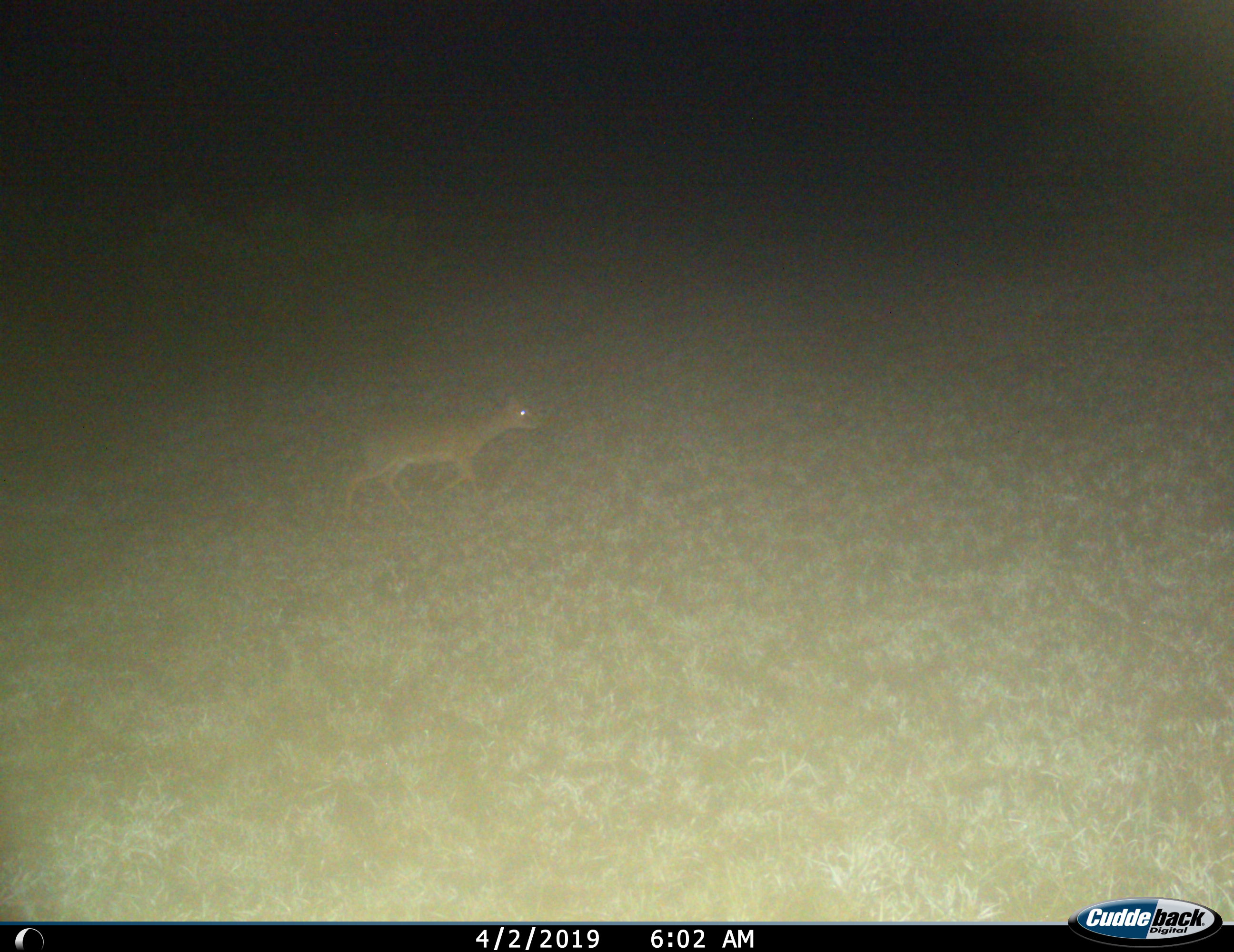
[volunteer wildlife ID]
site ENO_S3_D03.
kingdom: Animalia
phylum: Chordata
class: Mammalia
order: Artiodactyla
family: Bovidae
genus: Madoqua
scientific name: Madoqua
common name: dik-dik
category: dikdik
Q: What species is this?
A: Dikdik (dik-dik) (Madoqua).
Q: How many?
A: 1.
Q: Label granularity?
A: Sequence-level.